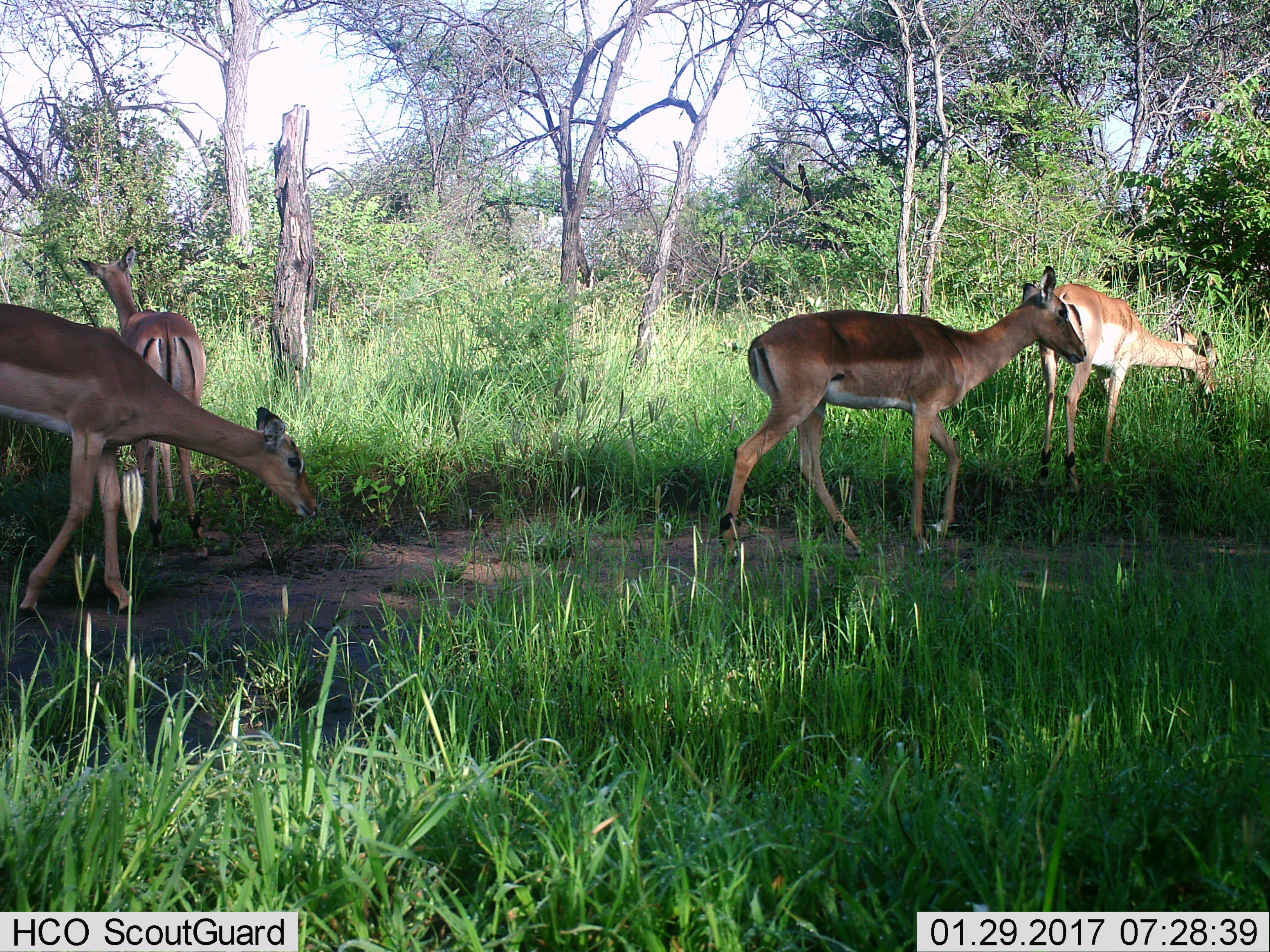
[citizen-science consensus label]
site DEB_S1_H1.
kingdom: Animalia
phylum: Chordata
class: Mammalia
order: Artiodactyla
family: Bovidae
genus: Aepyceros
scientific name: Aepyceros melampus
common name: impala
Impala (Aepyceros melampus), count 4. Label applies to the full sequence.